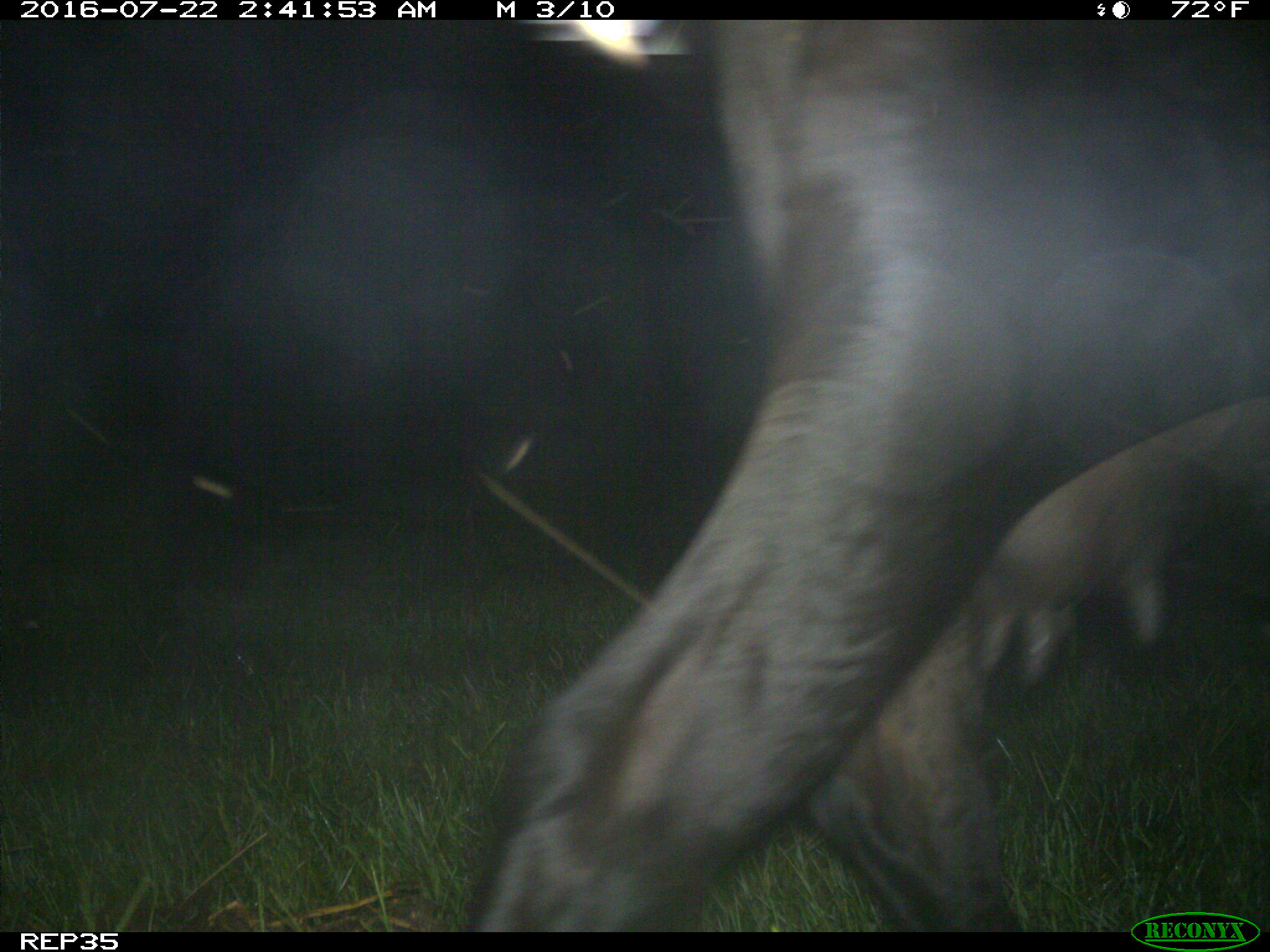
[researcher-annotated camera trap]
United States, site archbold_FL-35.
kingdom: Animalia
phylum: Chordata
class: Mammalia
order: Artiodactyla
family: Bovidae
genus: Bos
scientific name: Bos taurus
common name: domestic cow